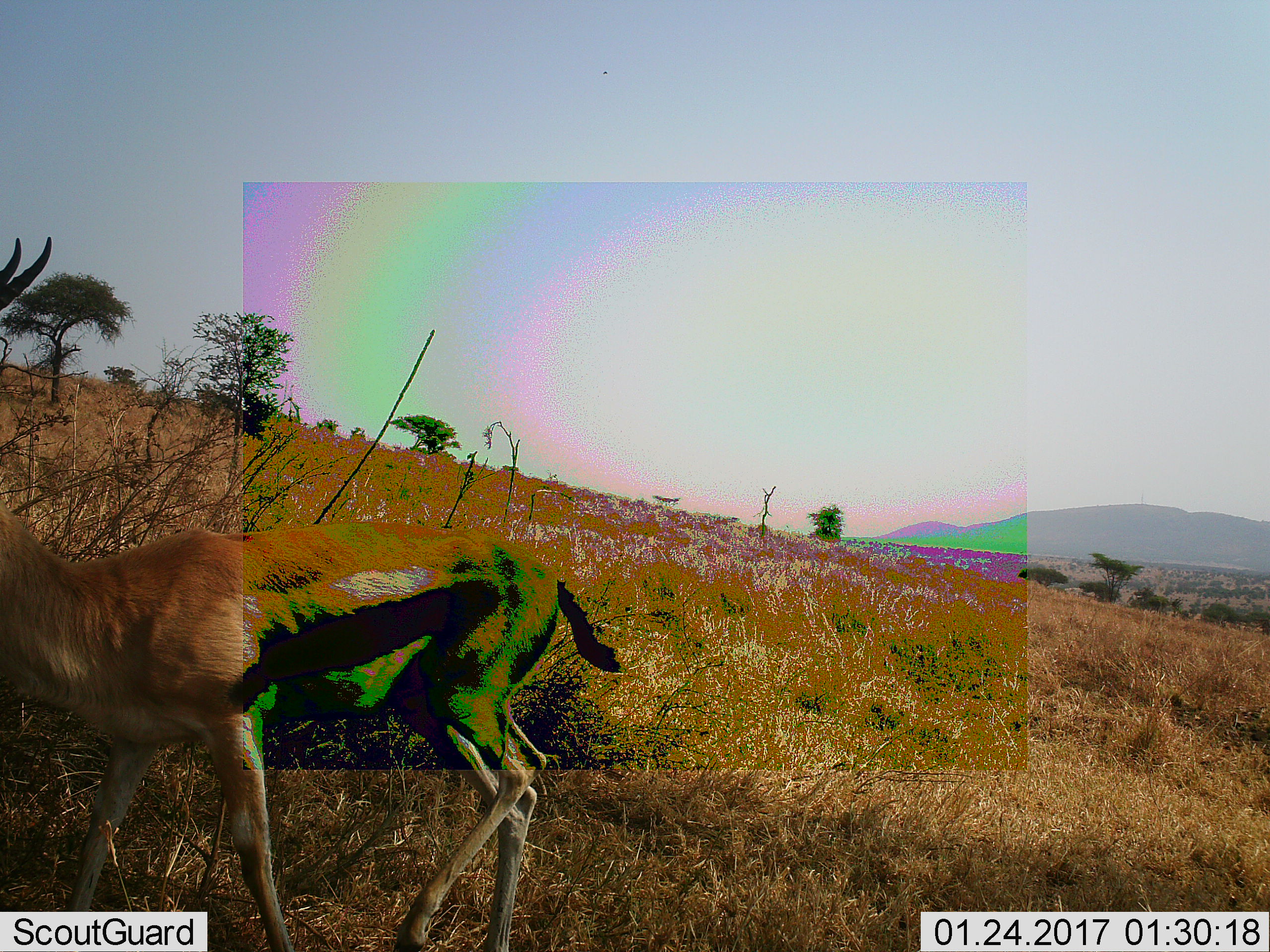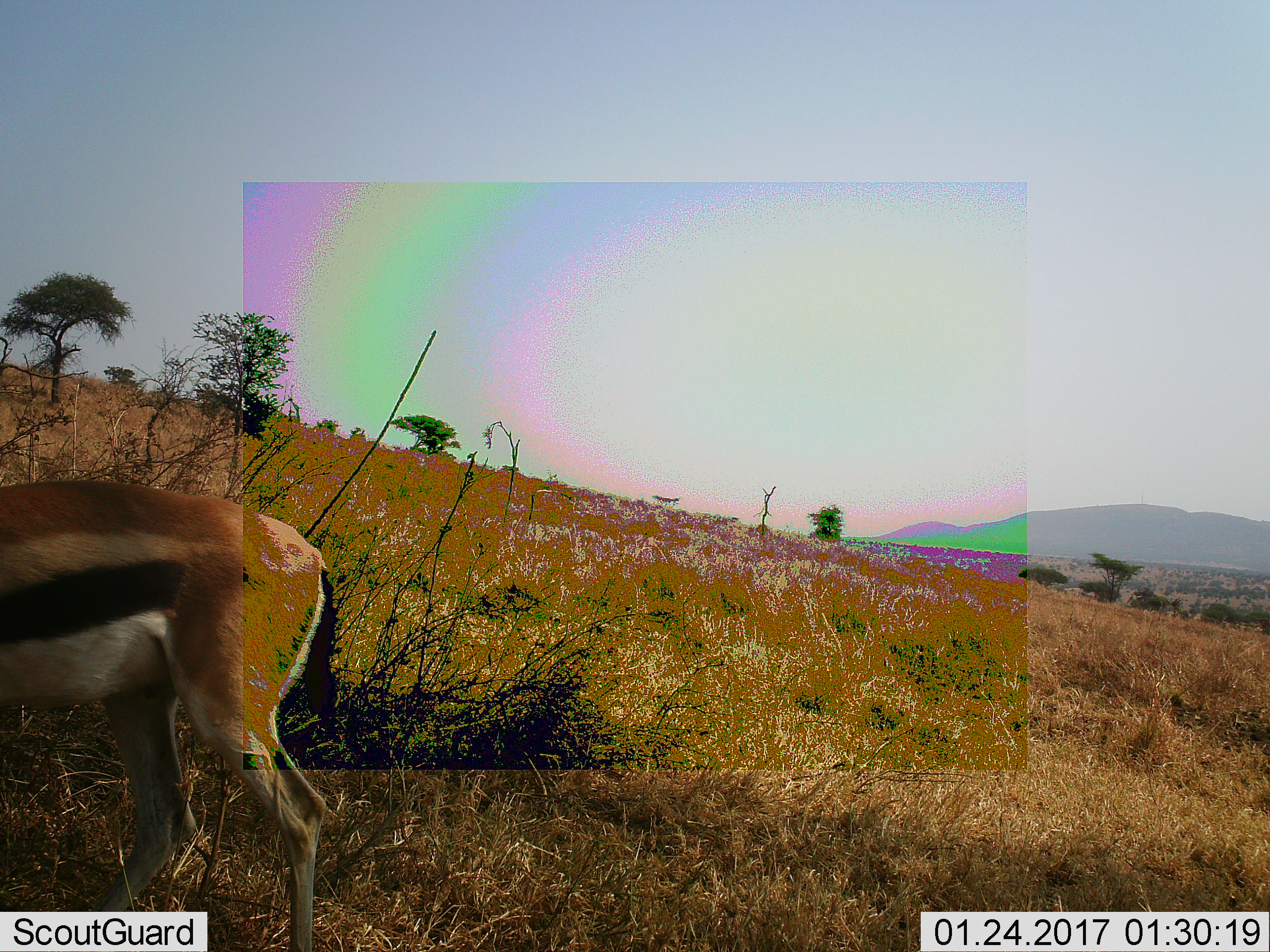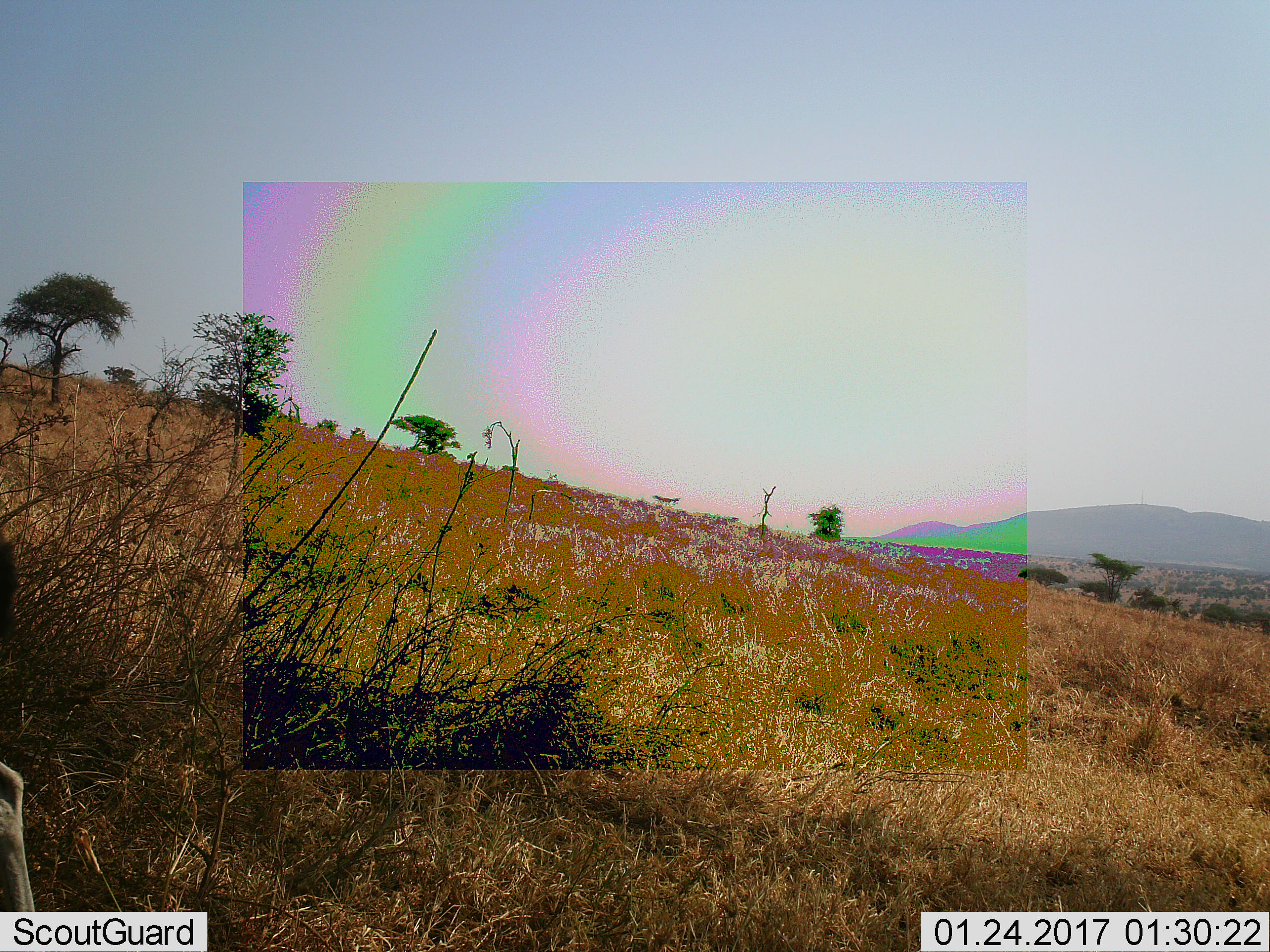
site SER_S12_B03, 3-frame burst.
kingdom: Animalia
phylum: Chordata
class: Mammalia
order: Artiodactyla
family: Bovidae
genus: Eudorcas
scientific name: Eudorcas thomsonii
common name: thomson's gazelle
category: gazellethomsons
Gazellethomsons (thomson's gazelle) (Eudorcas thomsonii), count 1. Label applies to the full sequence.